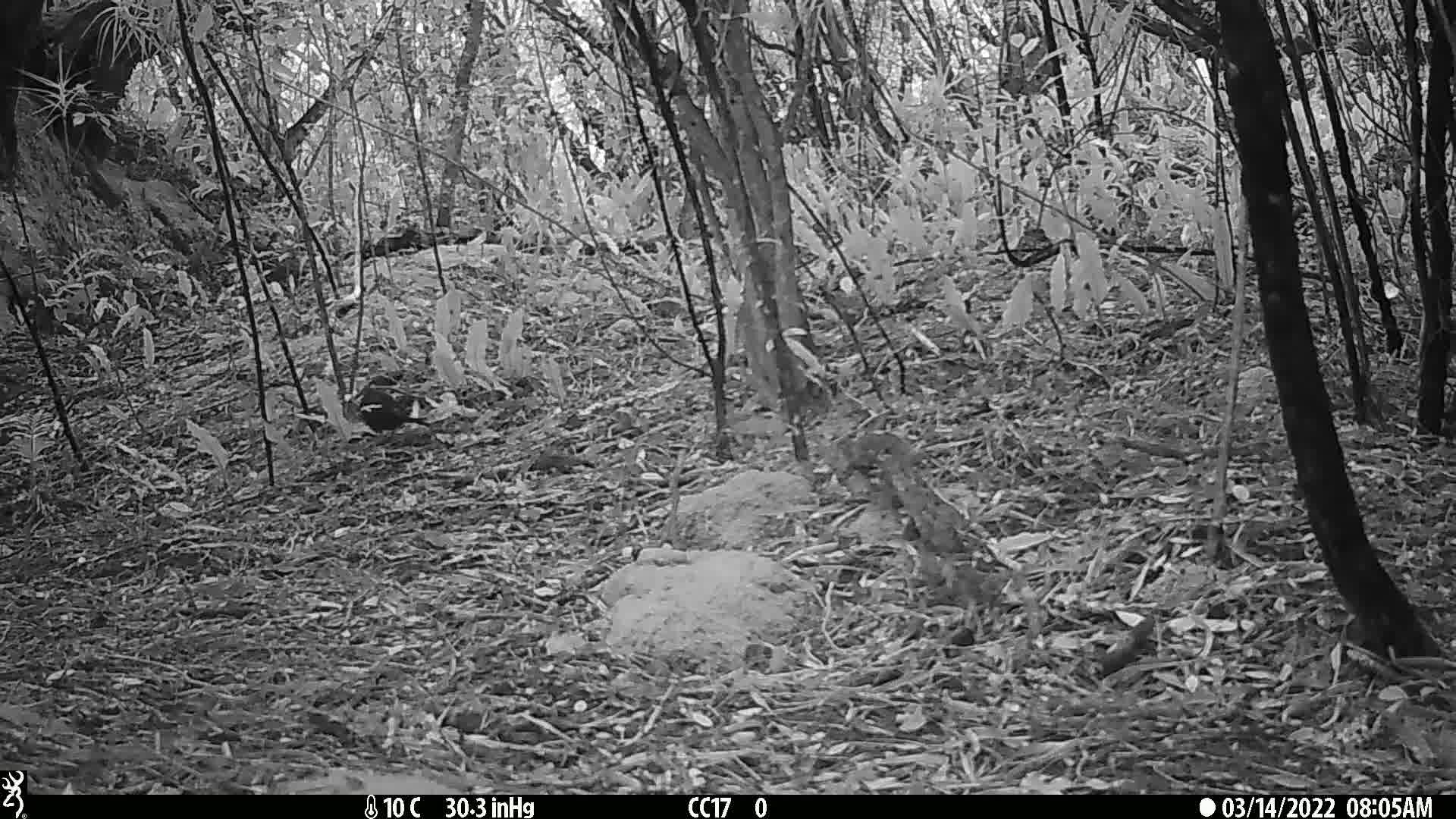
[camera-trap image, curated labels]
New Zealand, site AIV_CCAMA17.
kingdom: Animalia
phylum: Chordata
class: Aves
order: Passeriformes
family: Turdidae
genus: Turdus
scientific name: Turdus merula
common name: eurasian blackbird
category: blackbird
Blackbird (eurasian blackbird) (Turdus merula).